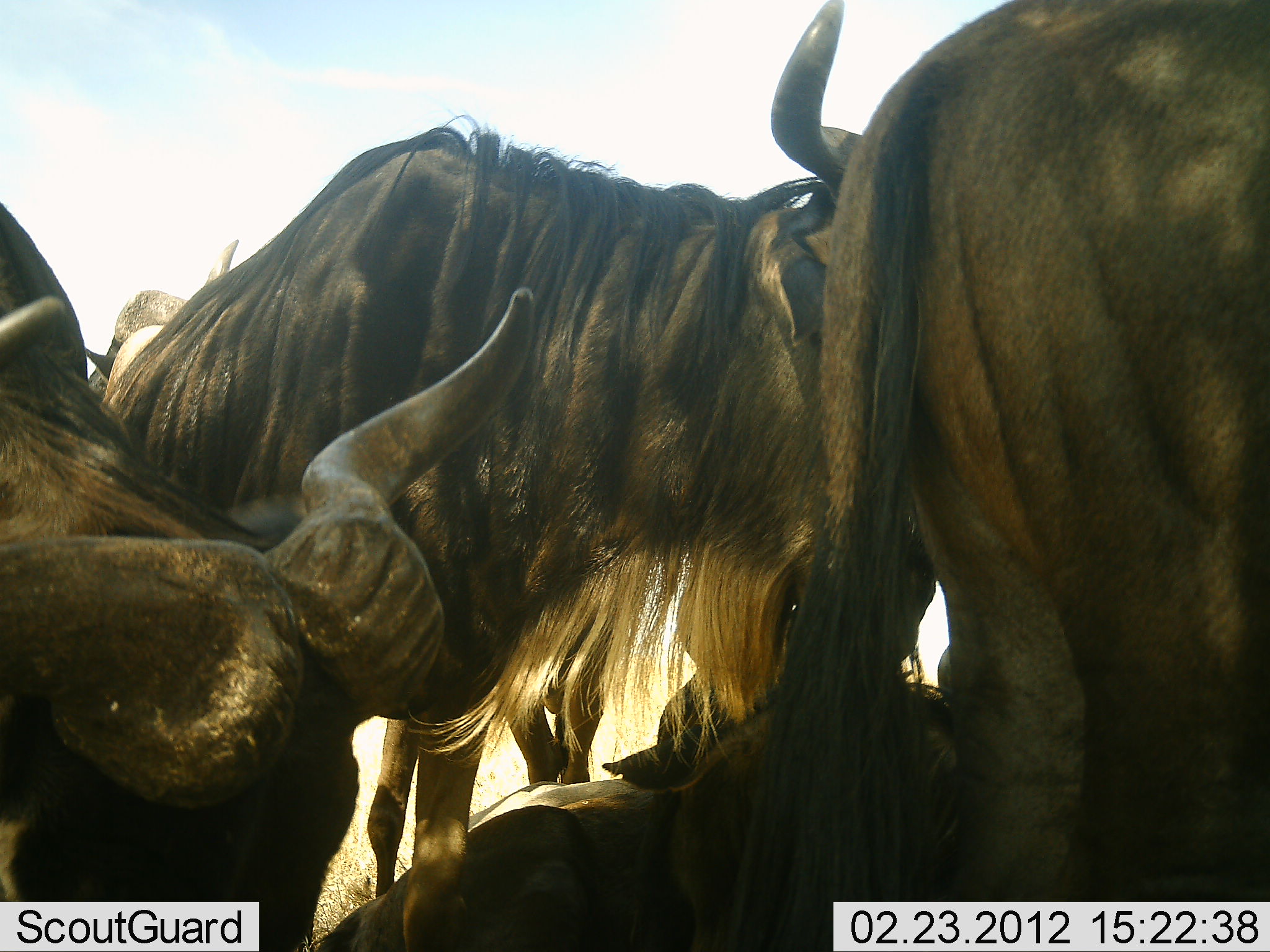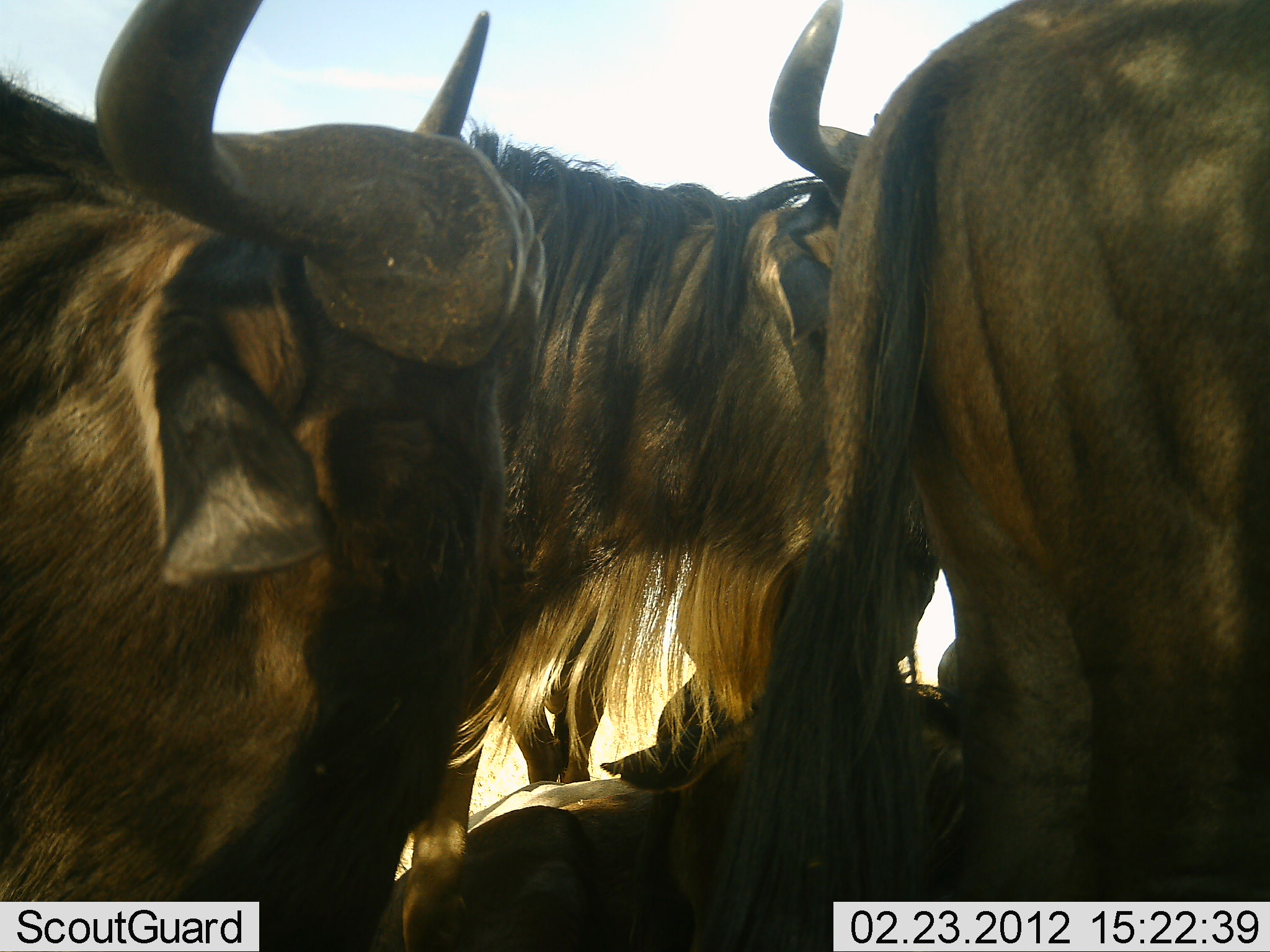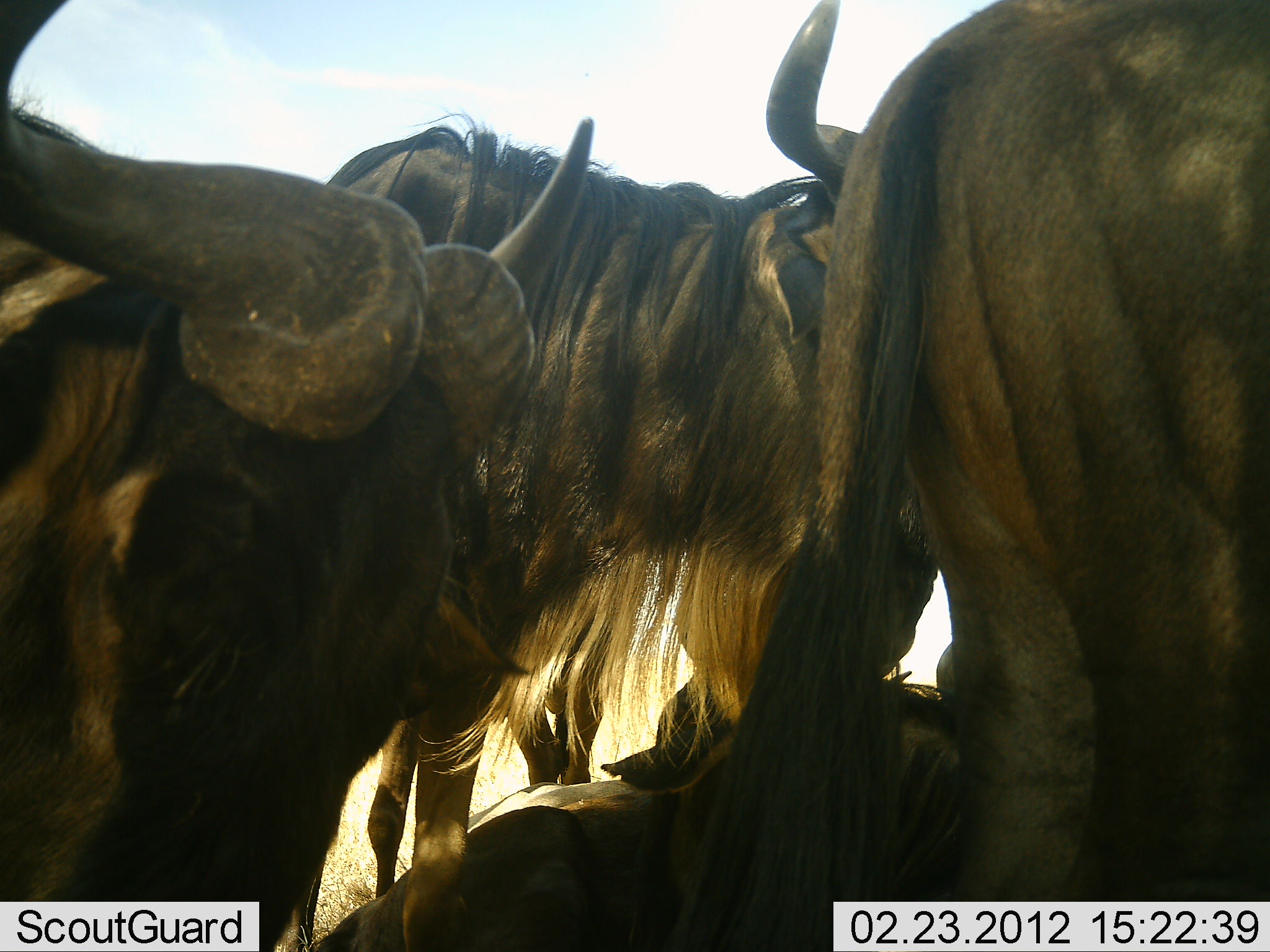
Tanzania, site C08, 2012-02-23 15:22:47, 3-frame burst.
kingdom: Animalia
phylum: Chordata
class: Mammalia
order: Artiodactyla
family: Bovidae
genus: Connochaetes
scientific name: Connochaetes taurinus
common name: blue wildebeest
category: wildebeest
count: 4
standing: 90%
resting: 83%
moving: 7%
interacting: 3%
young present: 3%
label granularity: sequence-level